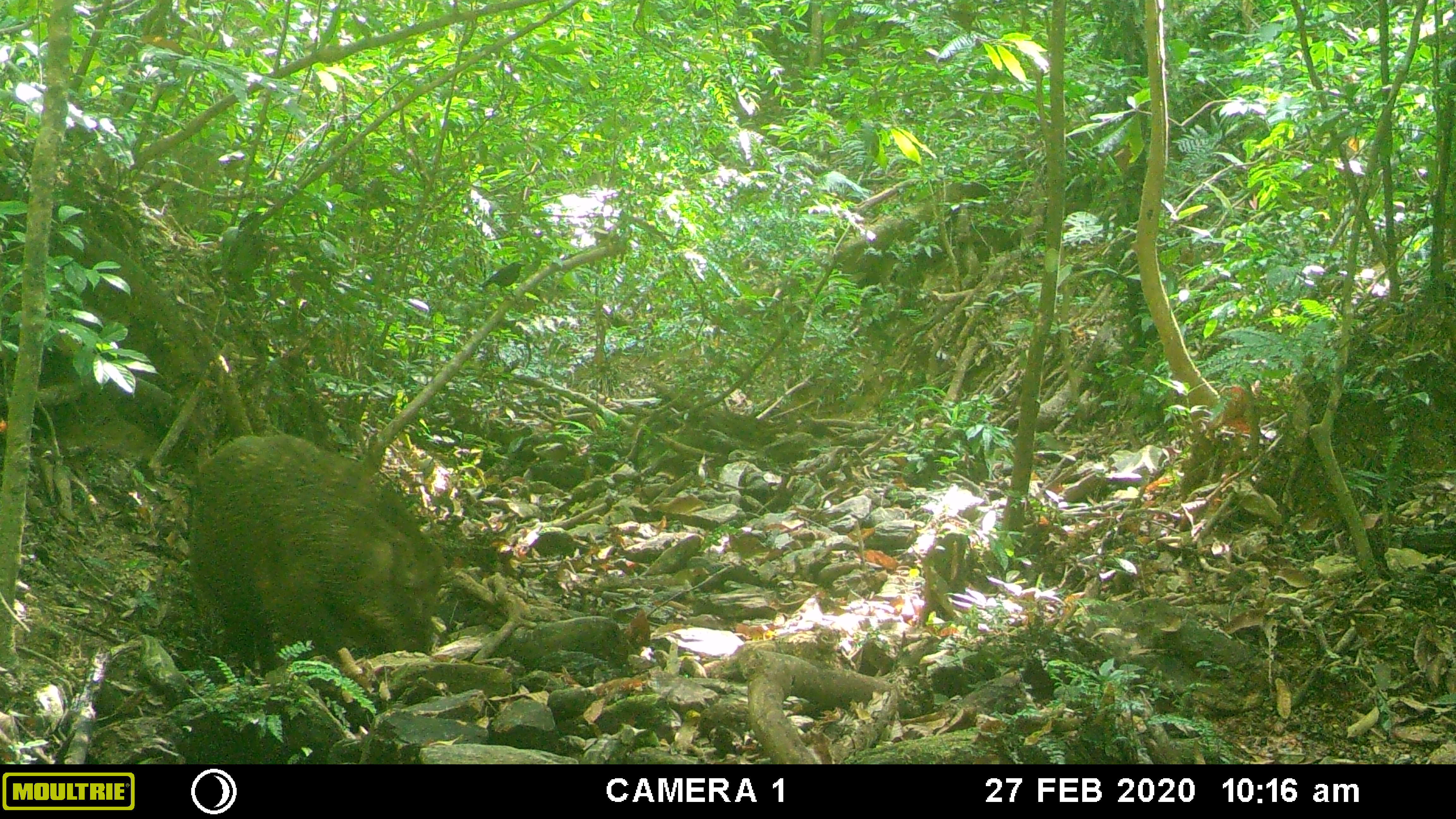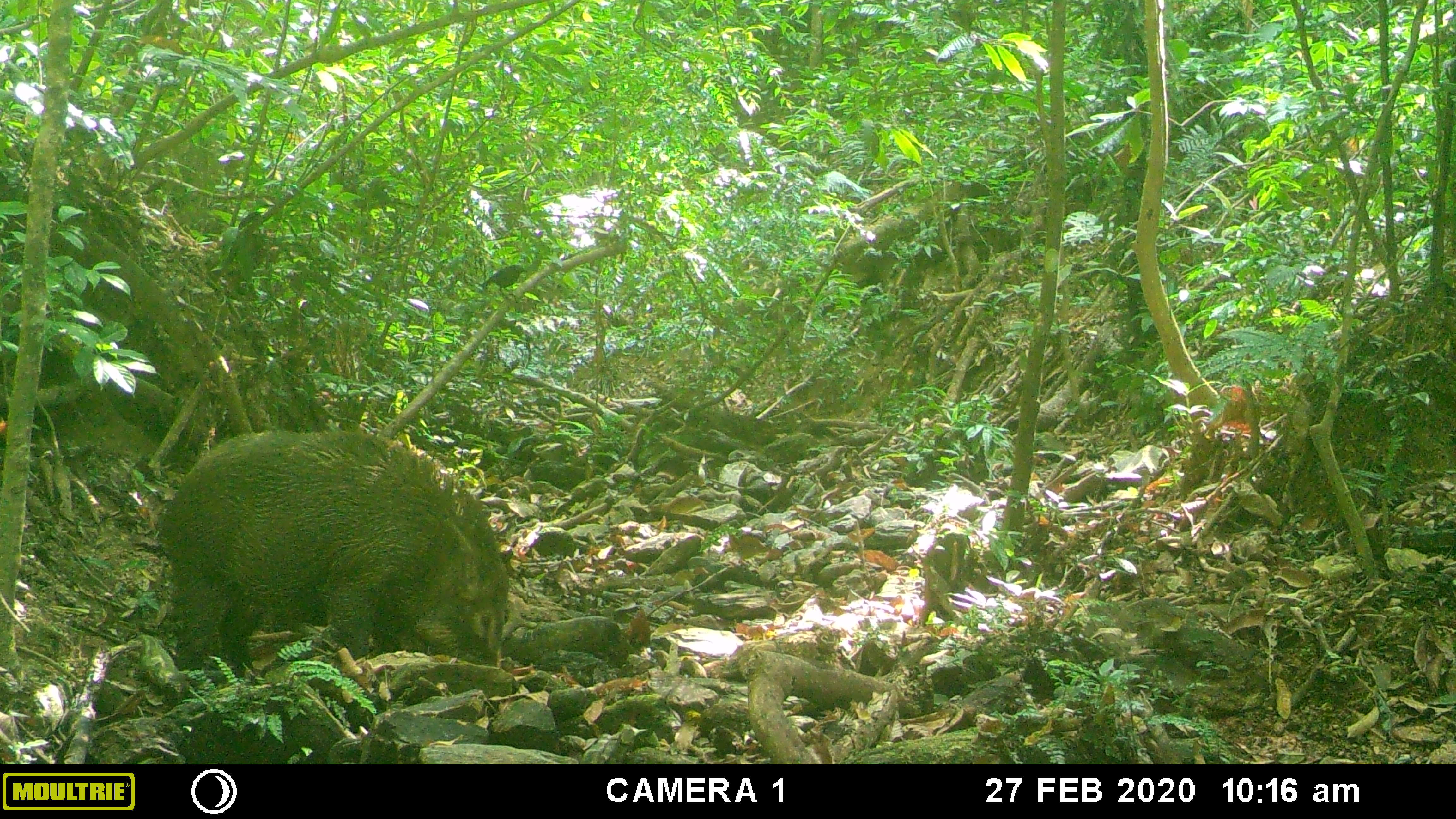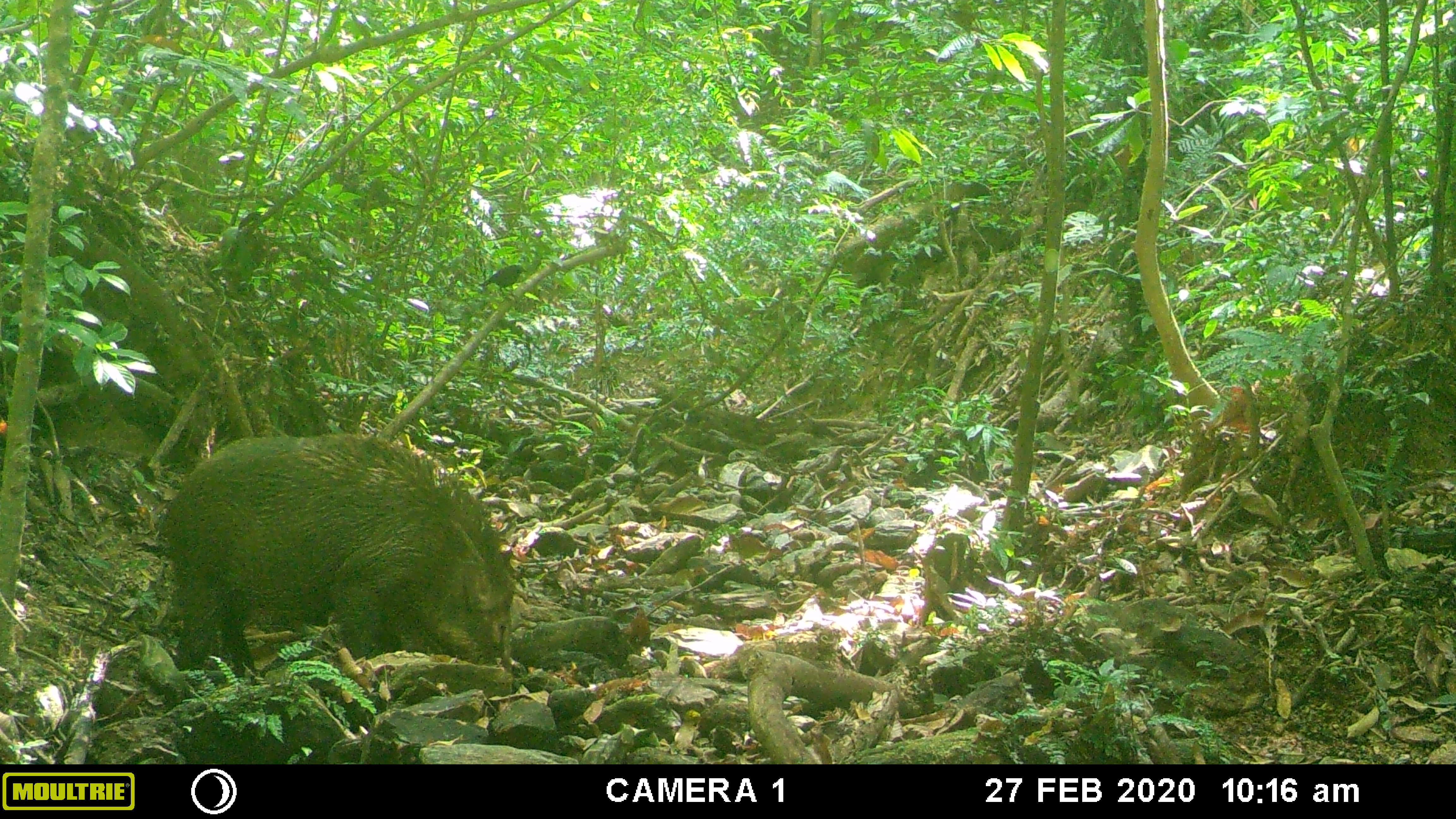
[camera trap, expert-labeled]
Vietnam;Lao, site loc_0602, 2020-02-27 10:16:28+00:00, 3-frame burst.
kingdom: Animalia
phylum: Chordata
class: Mammalia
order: Artiodactyla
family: Suidae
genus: Sus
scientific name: Sus scrofa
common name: eurasian wild pig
Eurasian wild pig (Sus scrofa). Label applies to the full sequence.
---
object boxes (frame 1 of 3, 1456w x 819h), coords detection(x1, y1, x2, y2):
eurasian wild pig: detection(188, 432, 442, 689); detection(478, 261, 526, 295)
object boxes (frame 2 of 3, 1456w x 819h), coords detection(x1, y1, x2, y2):
eurasian wild pig: detection(160, 428, 510, 669); detection(482, 264, 528, 295)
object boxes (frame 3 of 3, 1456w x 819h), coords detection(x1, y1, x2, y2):
eurasian wild pig: detection(160, 428, 510, 669); detection(482, 264, 528, 295)